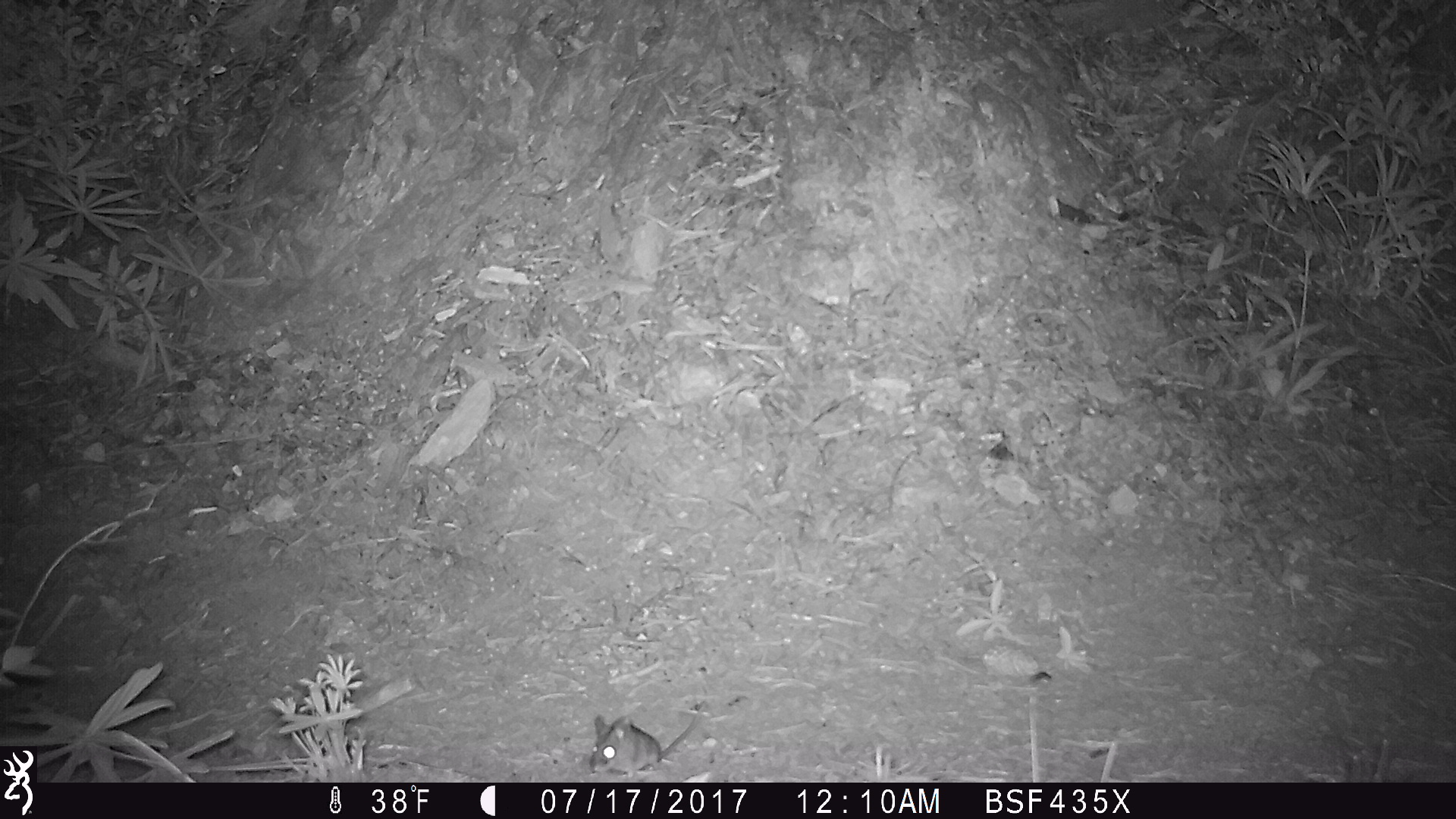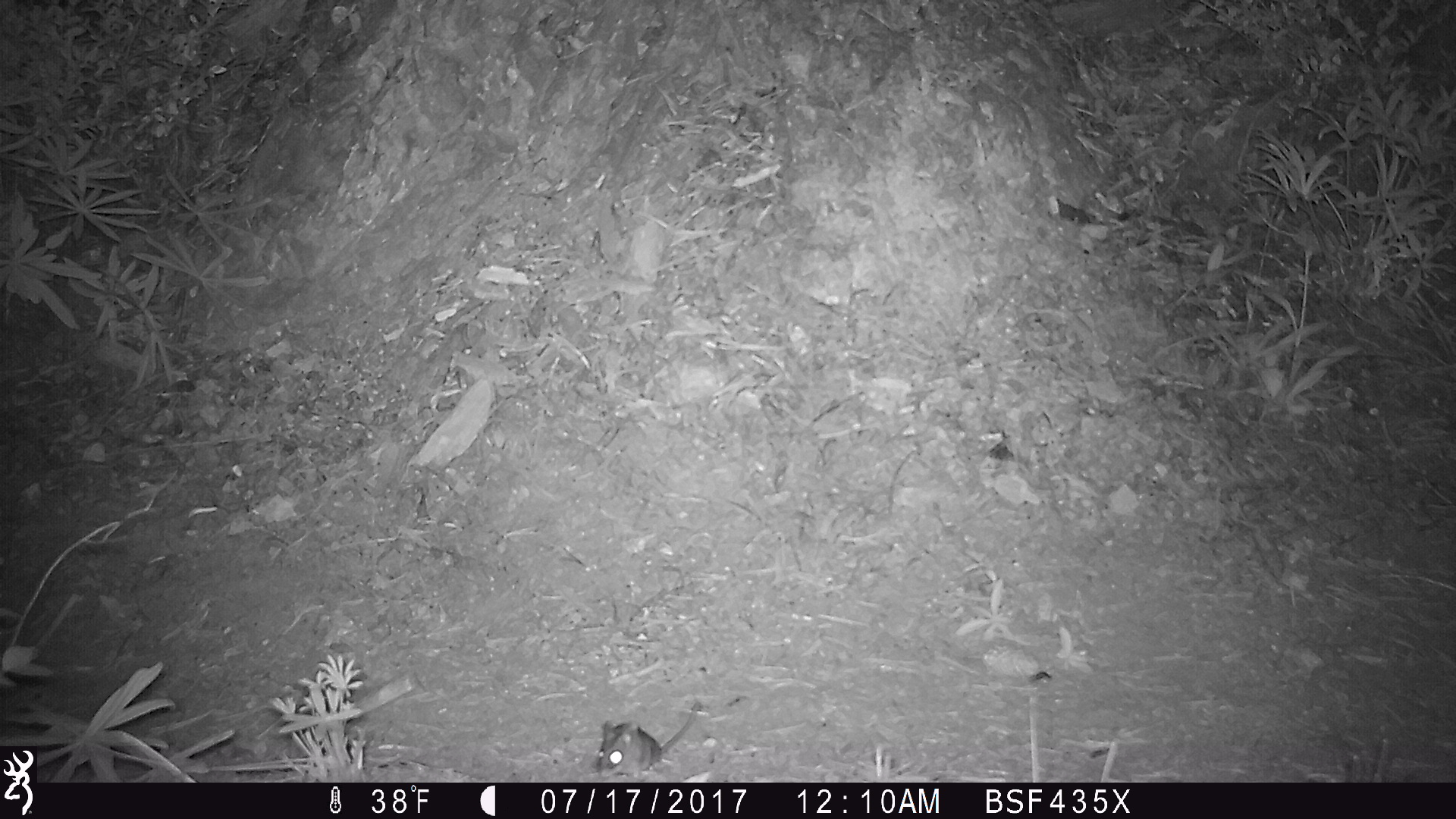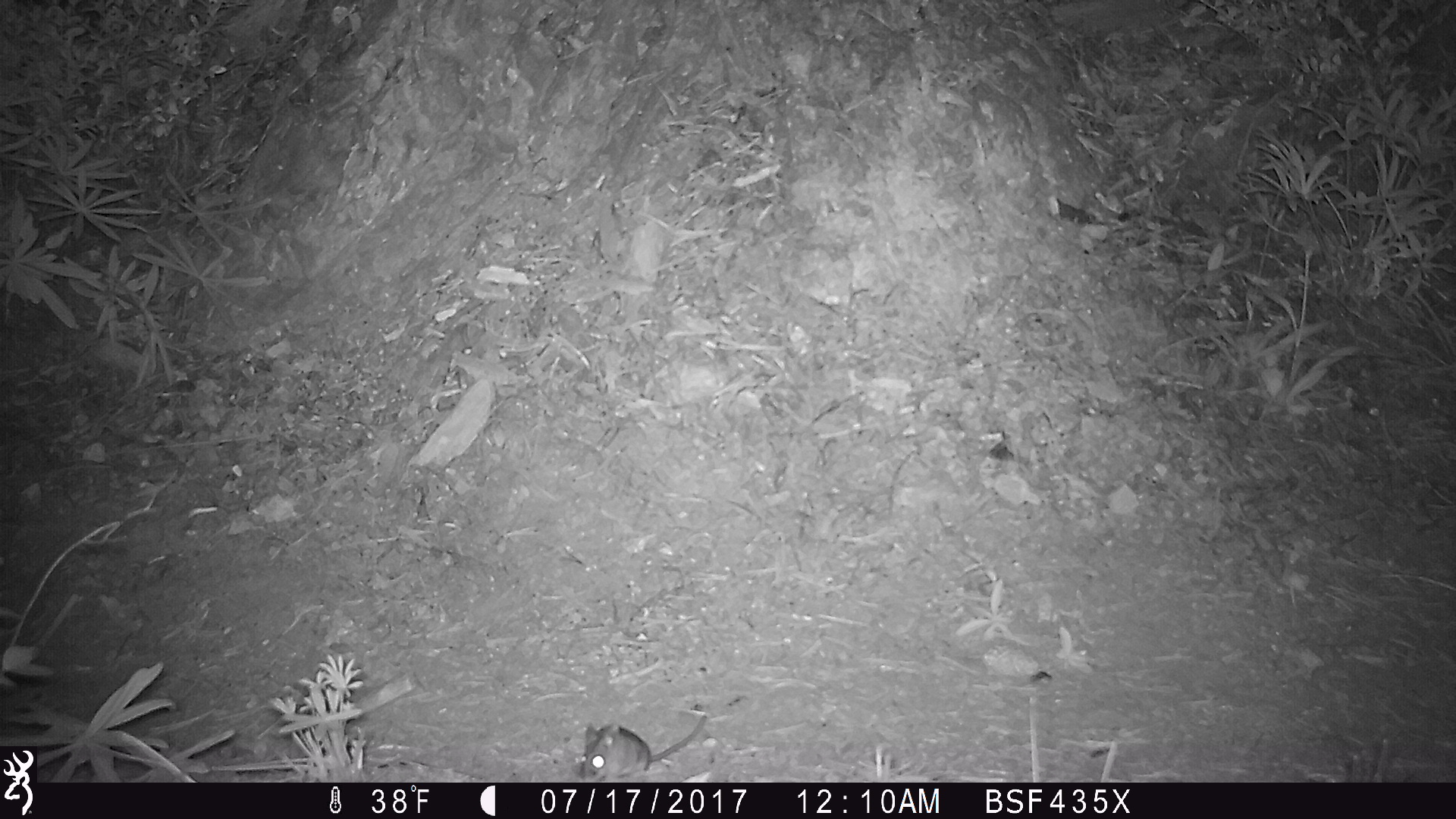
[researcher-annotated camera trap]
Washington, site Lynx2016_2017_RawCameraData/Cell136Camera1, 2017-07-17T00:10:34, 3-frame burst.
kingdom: Animalia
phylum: Chordata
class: Mammalia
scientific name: Mammalia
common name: small mammal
Small mammal (Mammalia). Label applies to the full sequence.